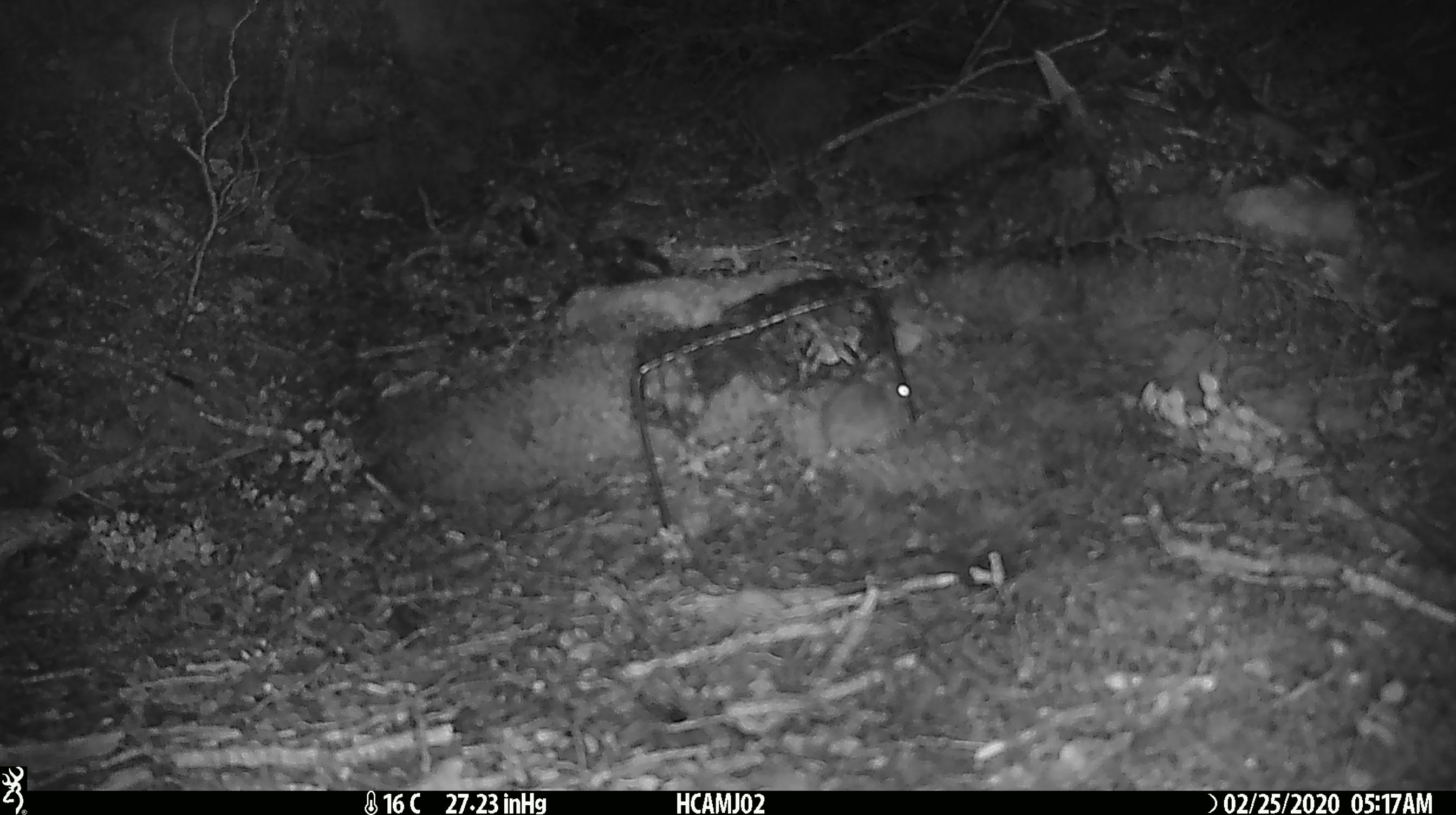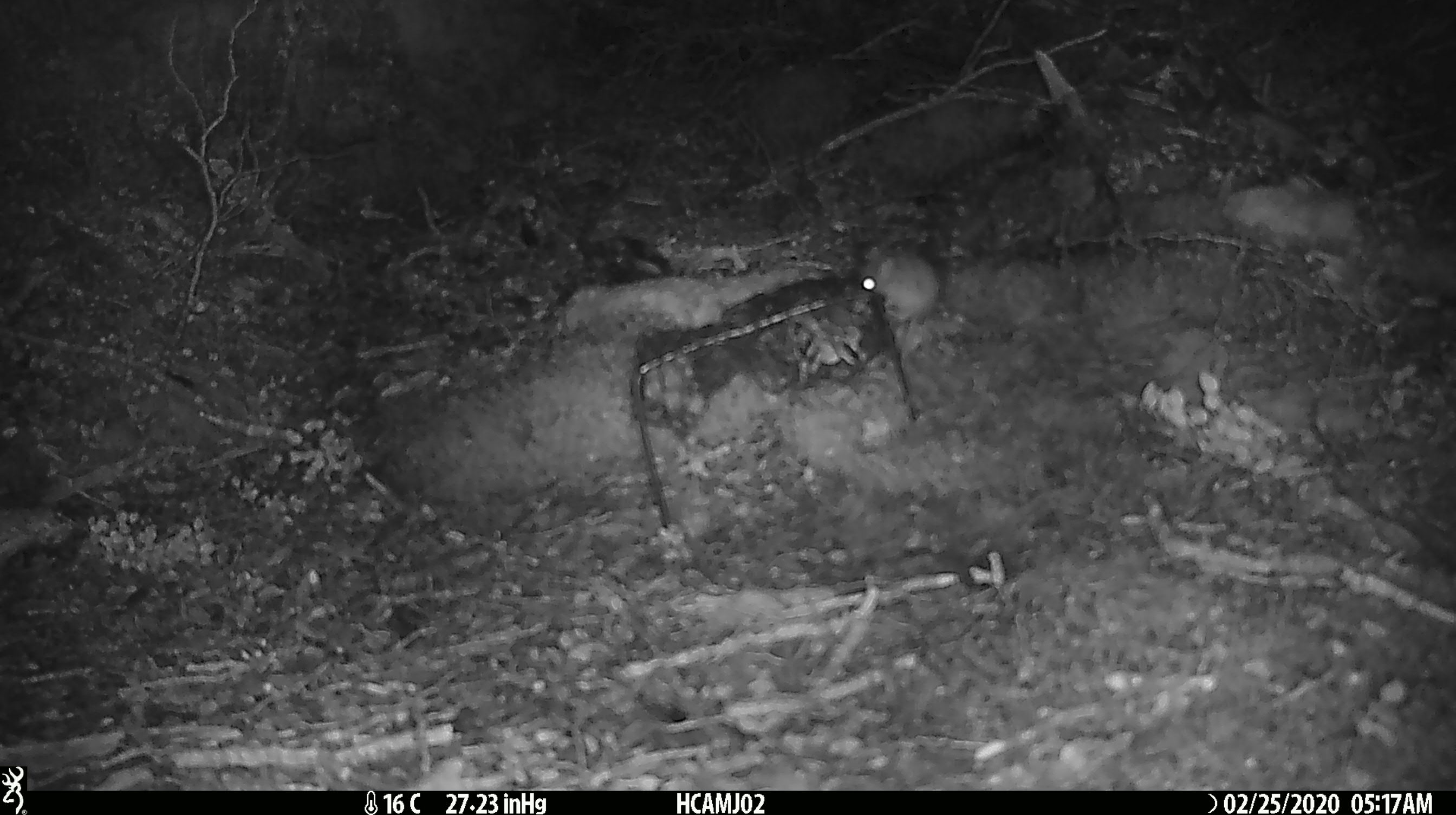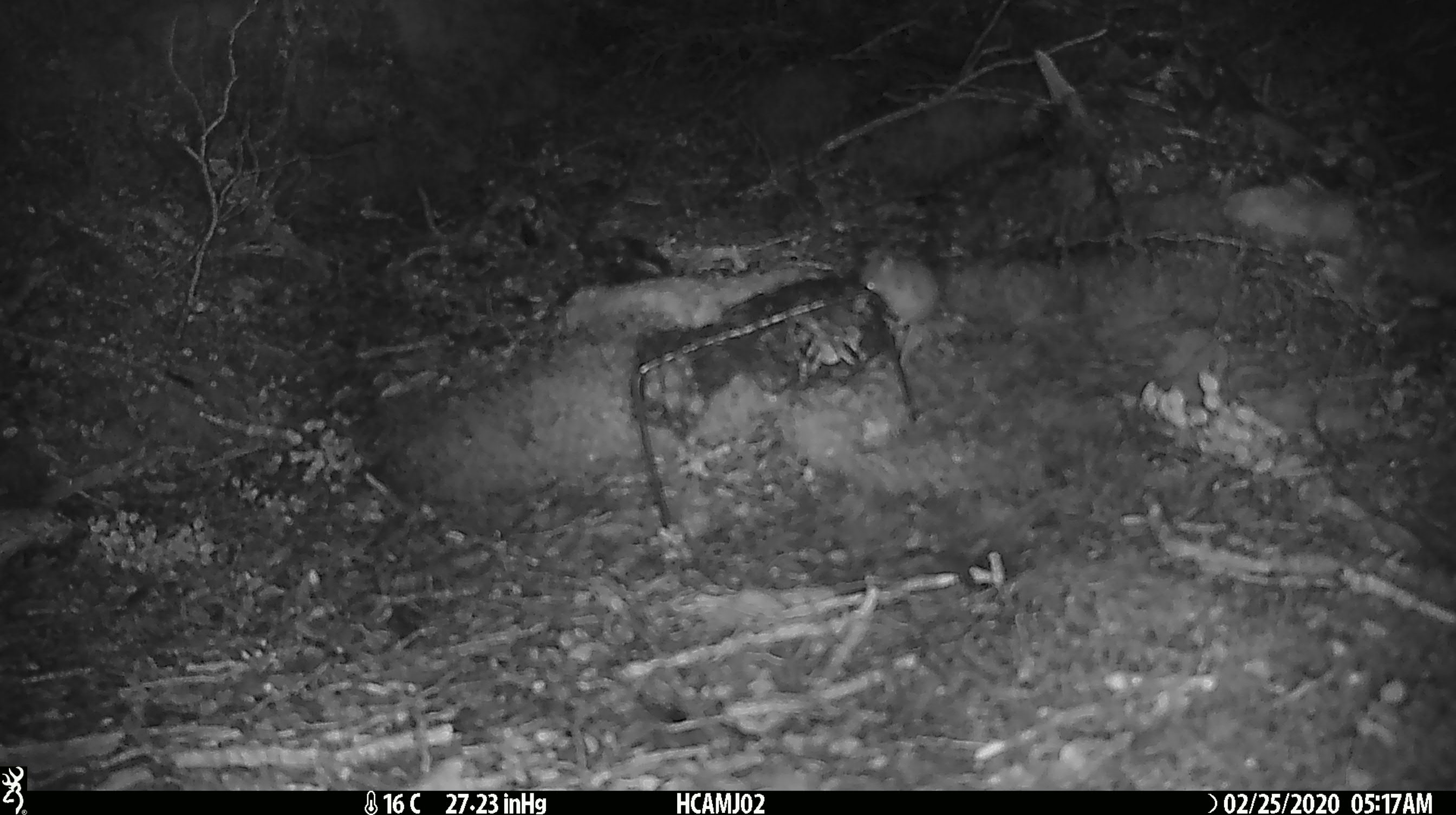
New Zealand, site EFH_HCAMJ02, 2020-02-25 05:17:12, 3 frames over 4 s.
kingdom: Animalia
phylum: Chordata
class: Mammalia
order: Rodentia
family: Muridae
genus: Mus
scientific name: Mus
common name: mouse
Mouse (Mus).